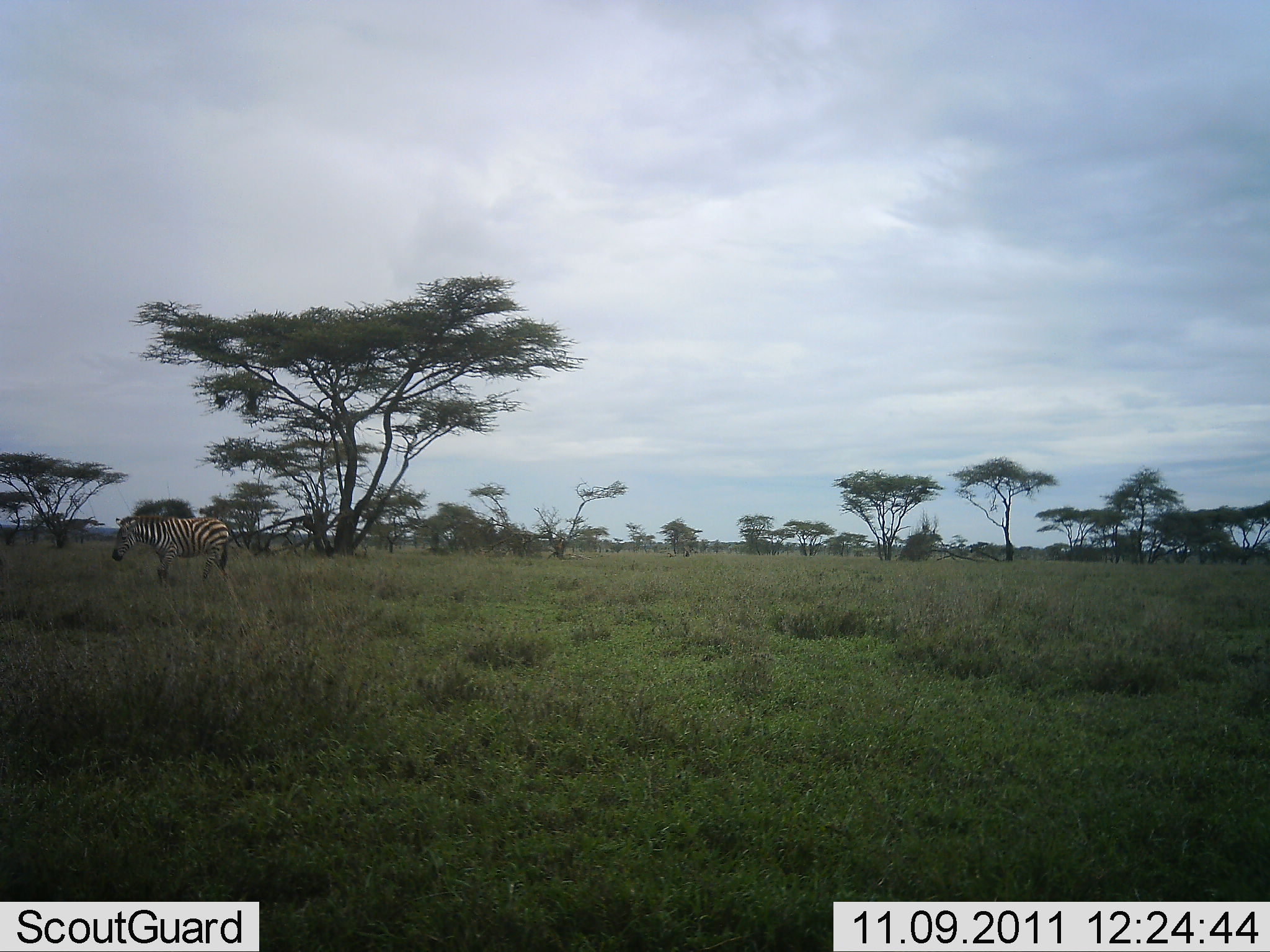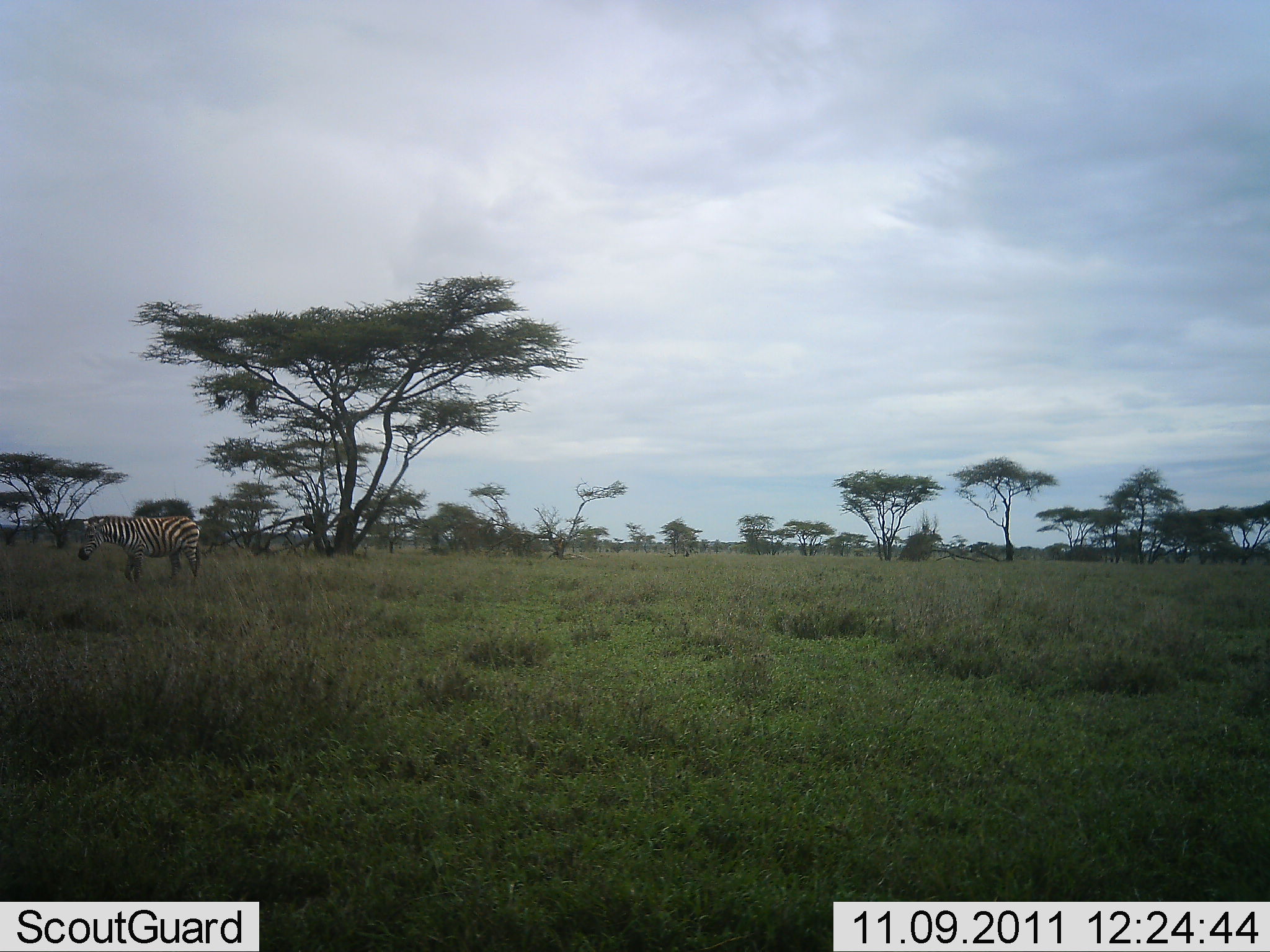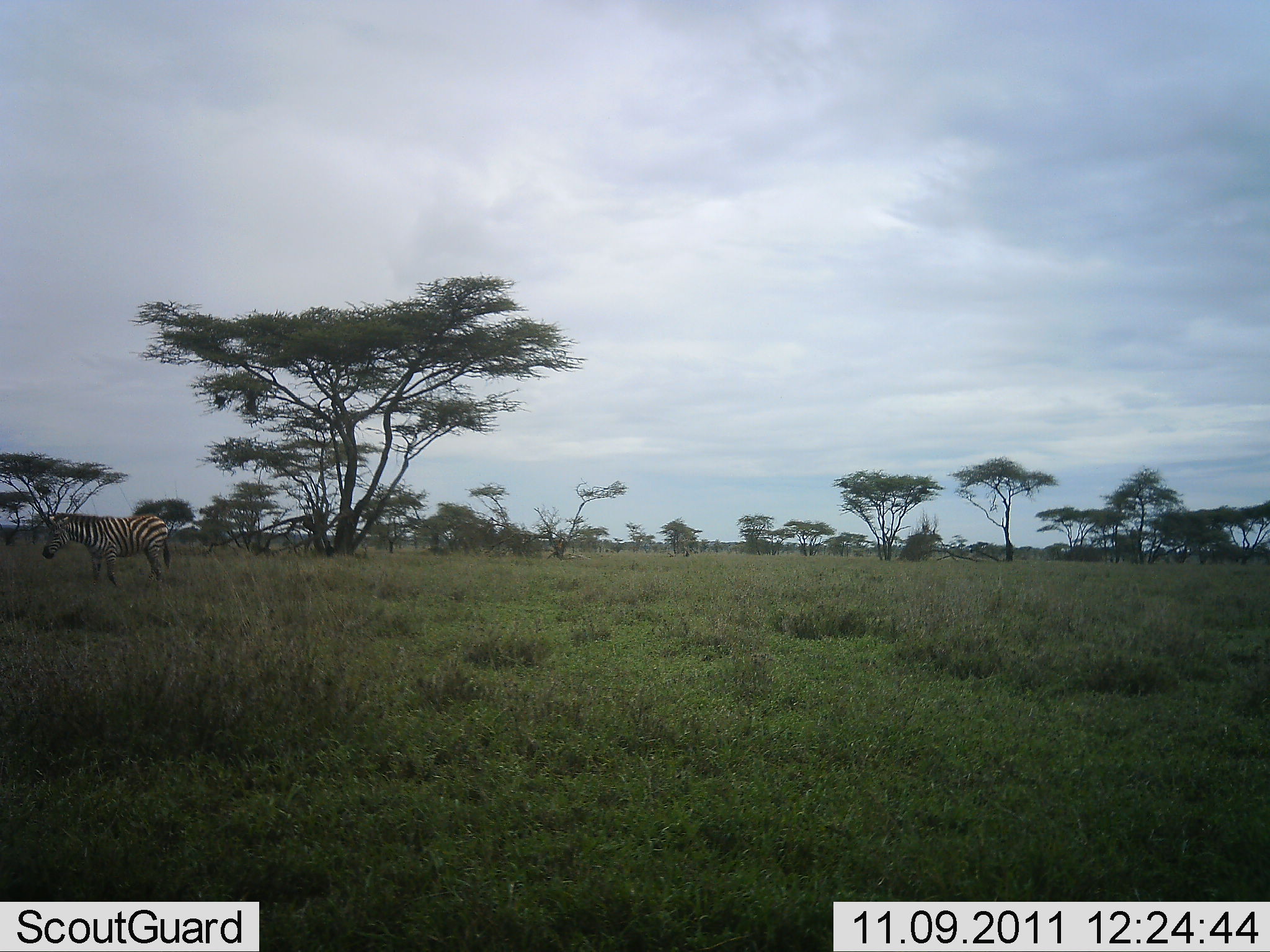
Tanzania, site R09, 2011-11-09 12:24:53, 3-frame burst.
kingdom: Animalia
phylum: Chordata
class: Mammalia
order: Perissodactyla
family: Equidae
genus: Equus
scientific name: Equus quagga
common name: plains zebra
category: zebra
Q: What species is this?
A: Zebra (plains zebra) (Equus quagga).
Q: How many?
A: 1.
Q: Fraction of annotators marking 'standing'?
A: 29%.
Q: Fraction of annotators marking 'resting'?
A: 0%.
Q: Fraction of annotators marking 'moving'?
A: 64%.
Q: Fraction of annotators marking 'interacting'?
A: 0%.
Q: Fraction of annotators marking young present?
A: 0%.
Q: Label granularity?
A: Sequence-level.